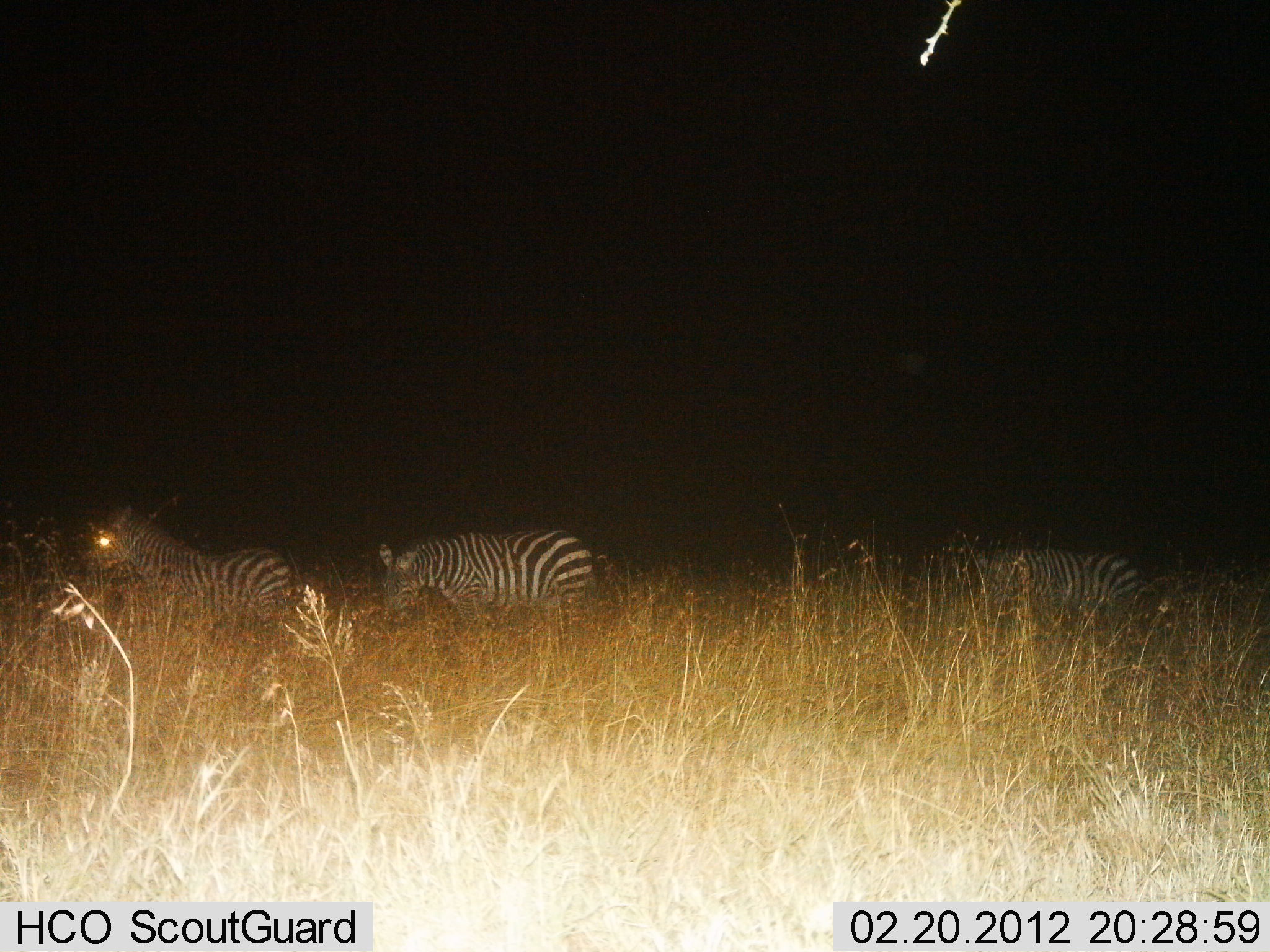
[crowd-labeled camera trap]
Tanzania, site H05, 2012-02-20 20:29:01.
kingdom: Animalia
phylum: Chordata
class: Mammalia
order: Perissodactyla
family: Equidae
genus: Equus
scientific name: Equus quagga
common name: plains zebra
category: zebra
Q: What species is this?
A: Zebra (plains zebra) (Equus quagga).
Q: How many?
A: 3.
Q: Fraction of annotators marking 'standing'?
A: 53%.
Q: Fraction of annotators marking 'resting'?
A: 0%.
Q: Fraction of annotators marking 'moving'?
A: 32%.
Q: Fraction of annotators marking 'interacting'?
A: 0%.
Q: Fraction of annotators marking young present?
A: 0%.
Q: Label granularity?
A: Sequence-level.